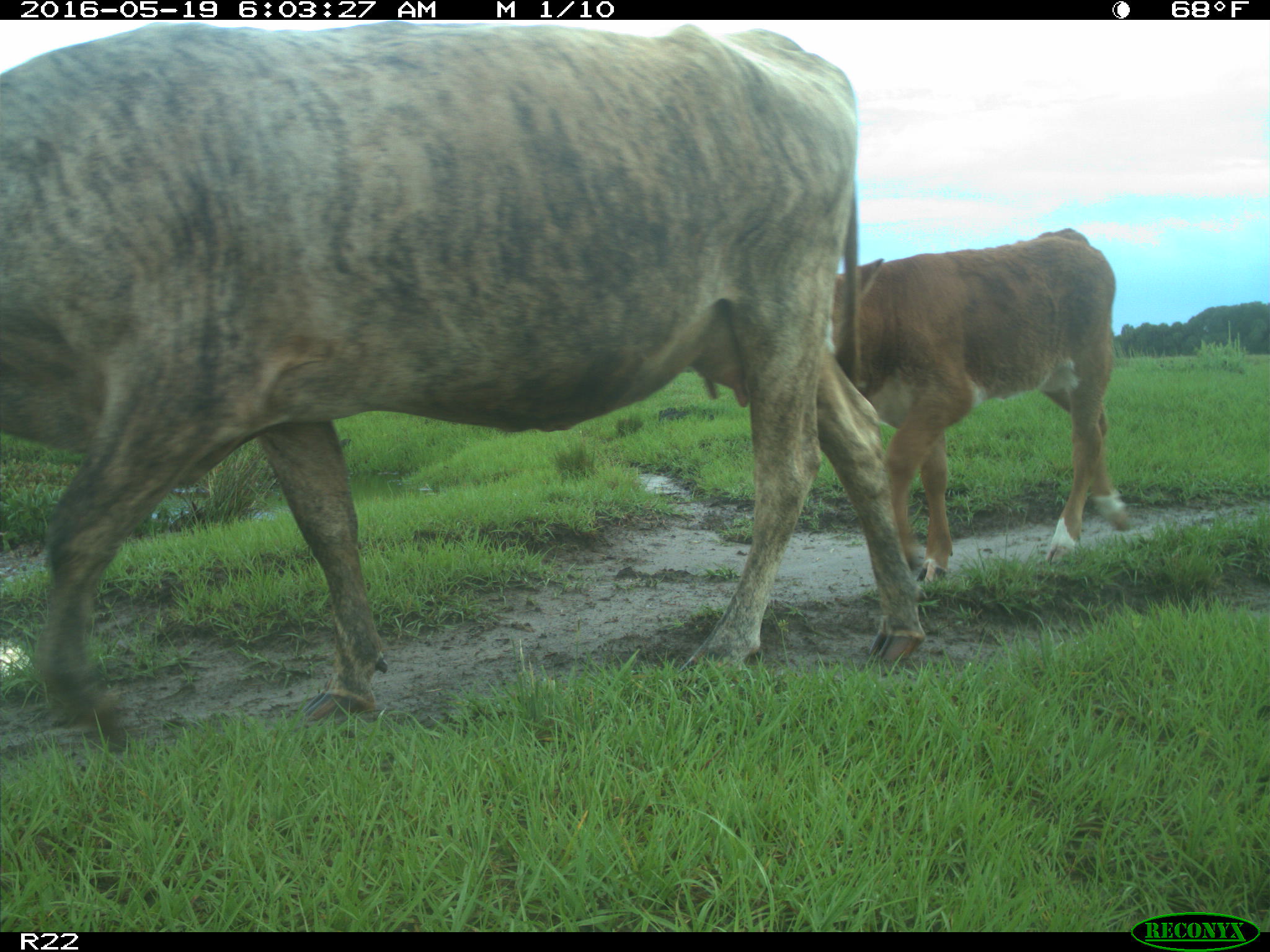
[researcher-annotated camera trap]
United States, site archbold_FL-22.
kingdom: Animalia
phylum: Chordata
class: Mammalia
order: Artiodactyla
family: Bovidae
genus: Bos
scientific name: Bos taurus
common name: domestic cow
Bos taurus (domestic cow).